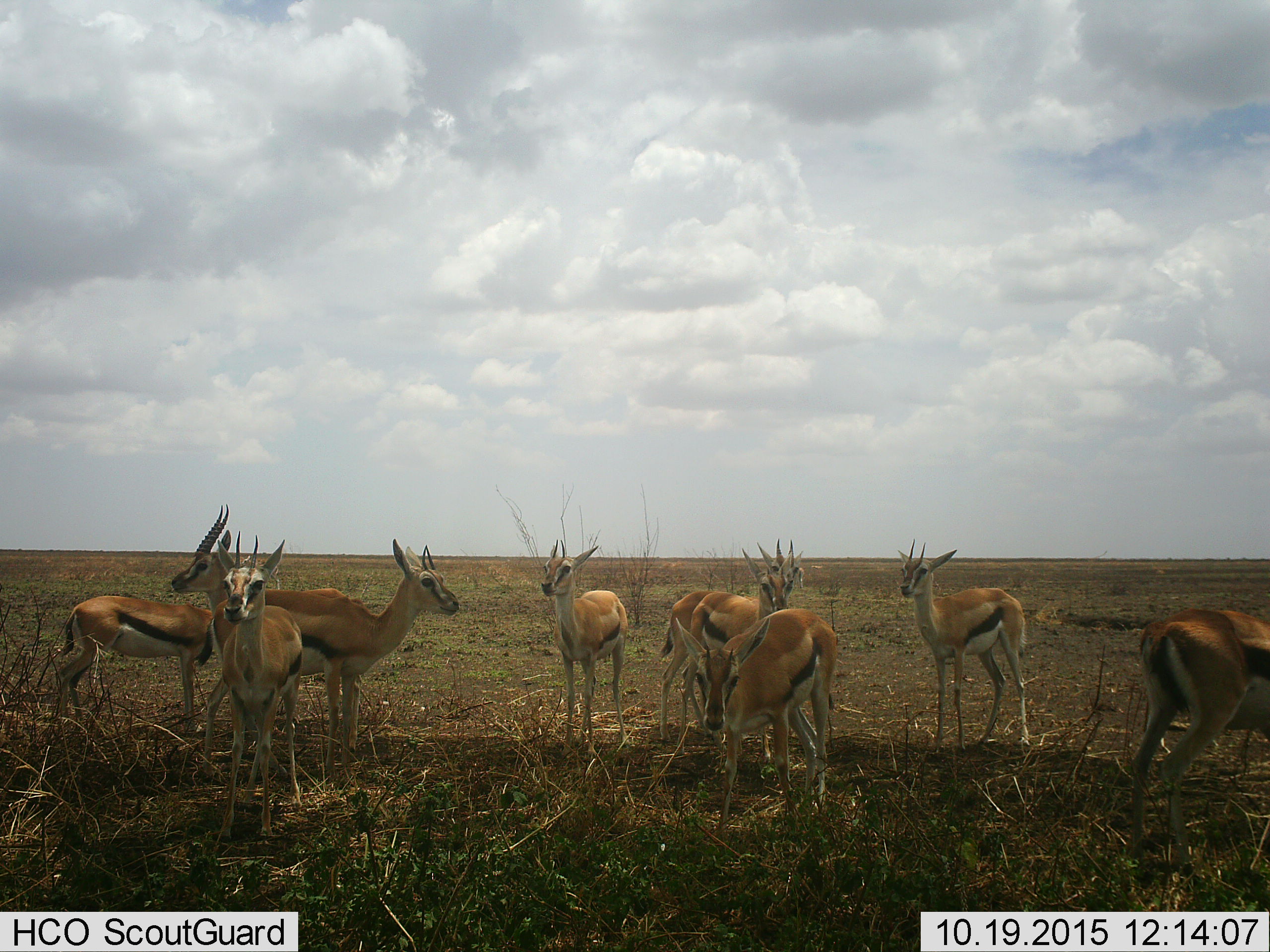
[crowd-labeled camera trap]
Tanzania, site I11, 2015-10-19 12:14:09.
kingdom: Animalia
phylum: Chordata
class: Mammalia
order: Artiodactyla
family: Bovidae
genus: Eudorcas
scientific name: Eudorcas thomsonii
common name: thomson's gazelle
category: gazellethomsons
Gazellethomsons (thomson's gazelle) (Eudorcas thomsonii), count 10. Behavior (volunteer vote fractions): standing 100%, resting 0%, moving 11%, interacting 0%. Young present (vote fraction): 0%. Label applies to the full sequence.